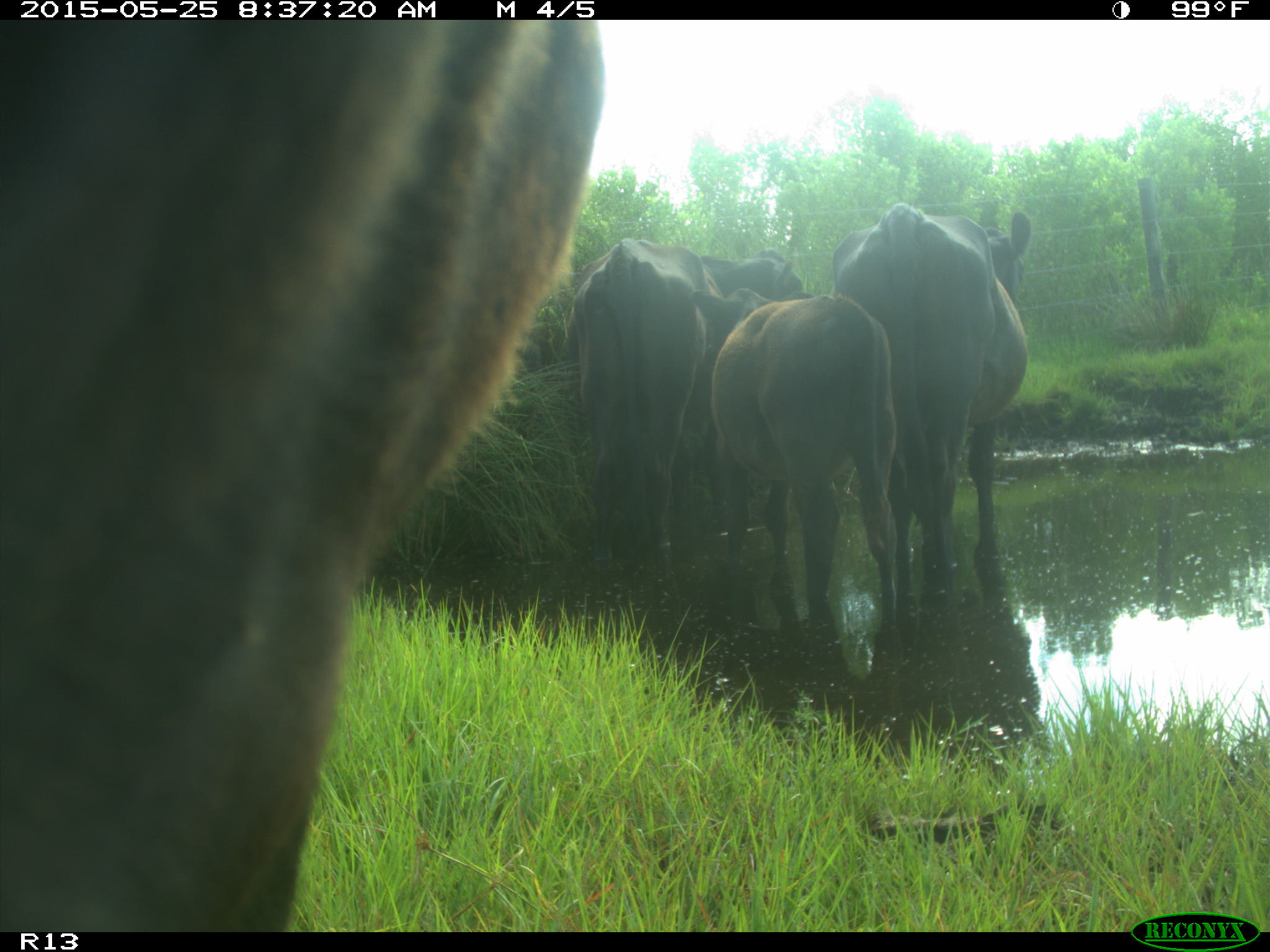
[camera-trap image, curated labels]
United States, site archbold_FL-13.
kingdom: Animalia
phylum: Chordata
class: Mammalia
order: Artiodactyla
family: Bovidae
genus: Bos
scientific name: Bos taurus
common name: domestic cow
Bos taurus (domestic cow).